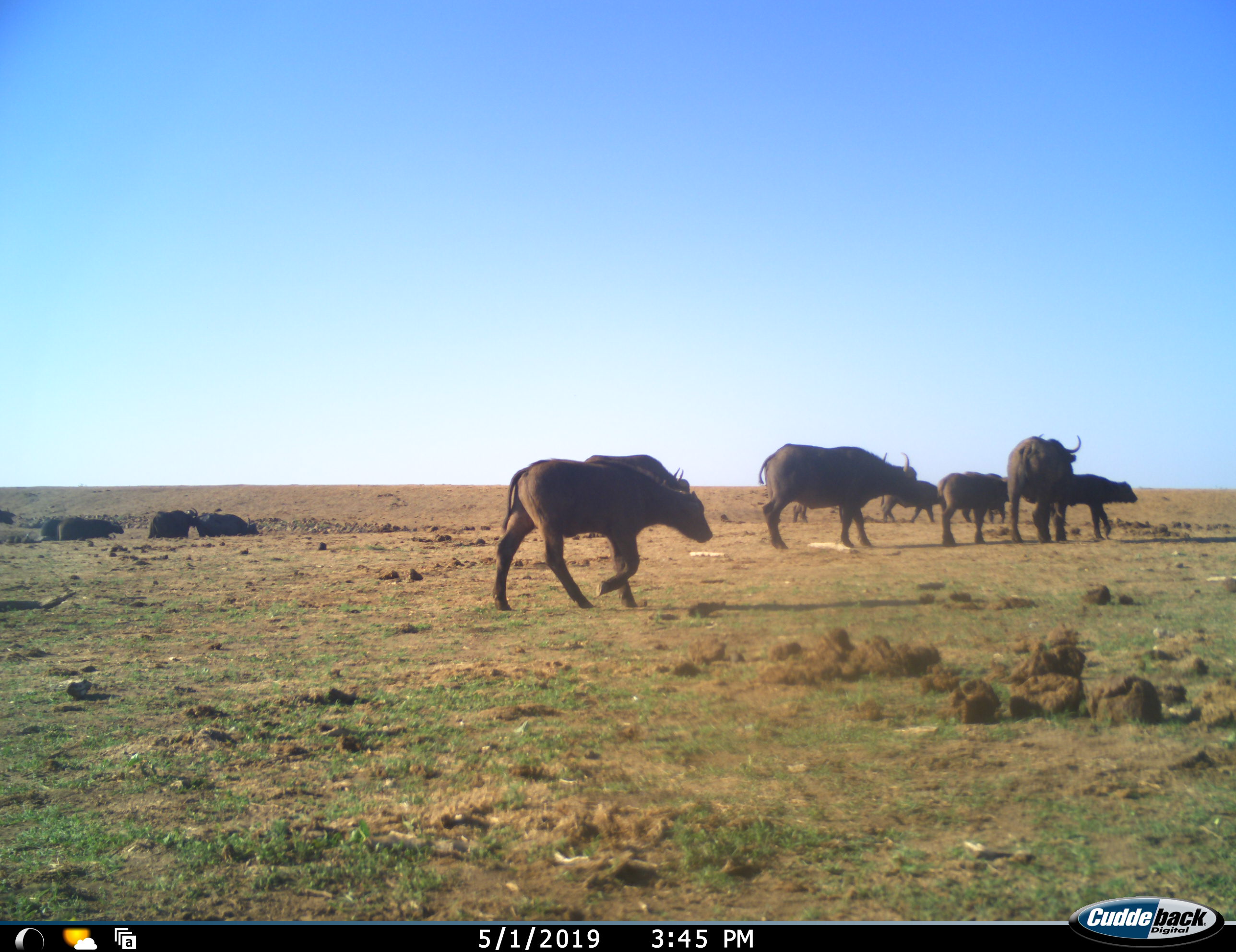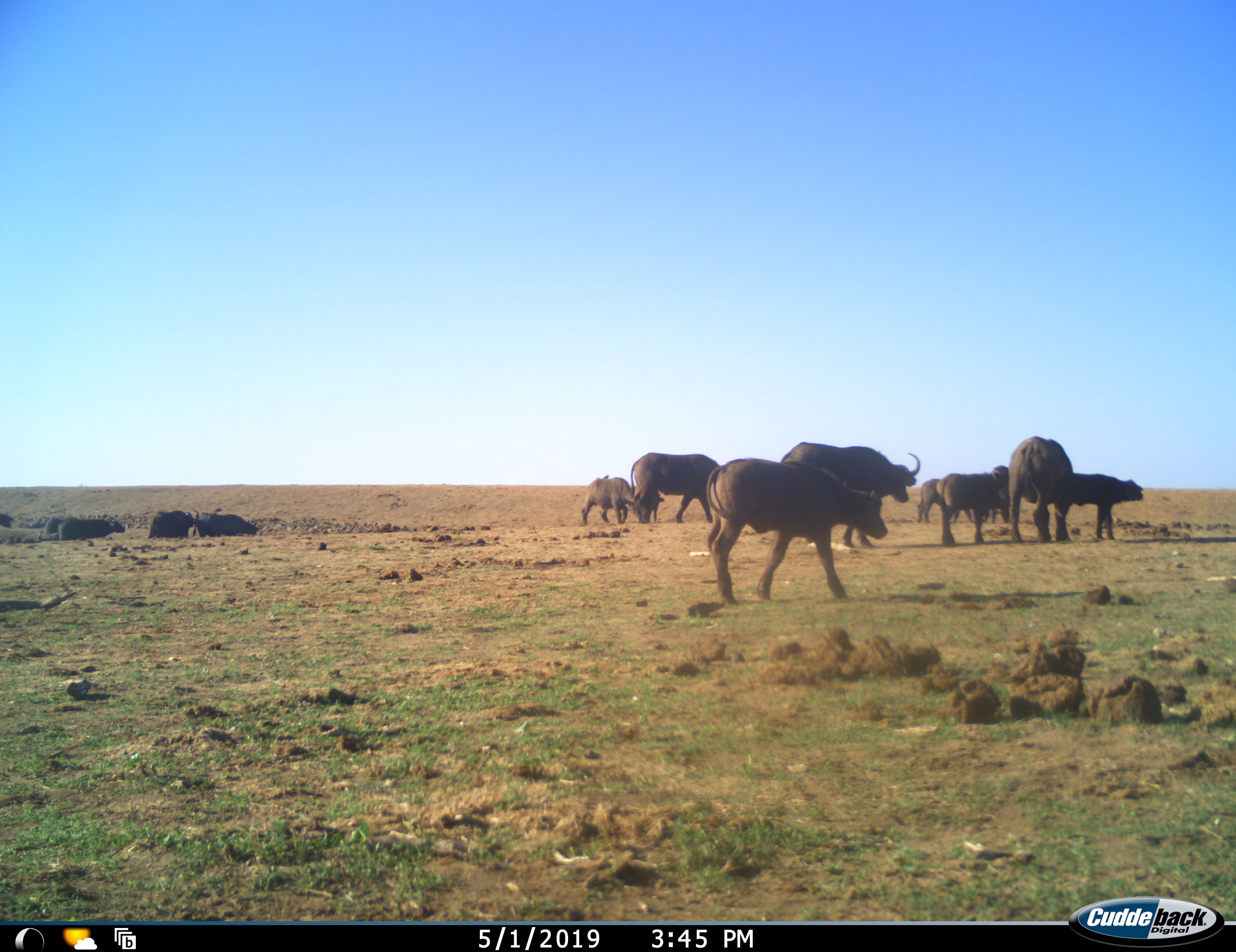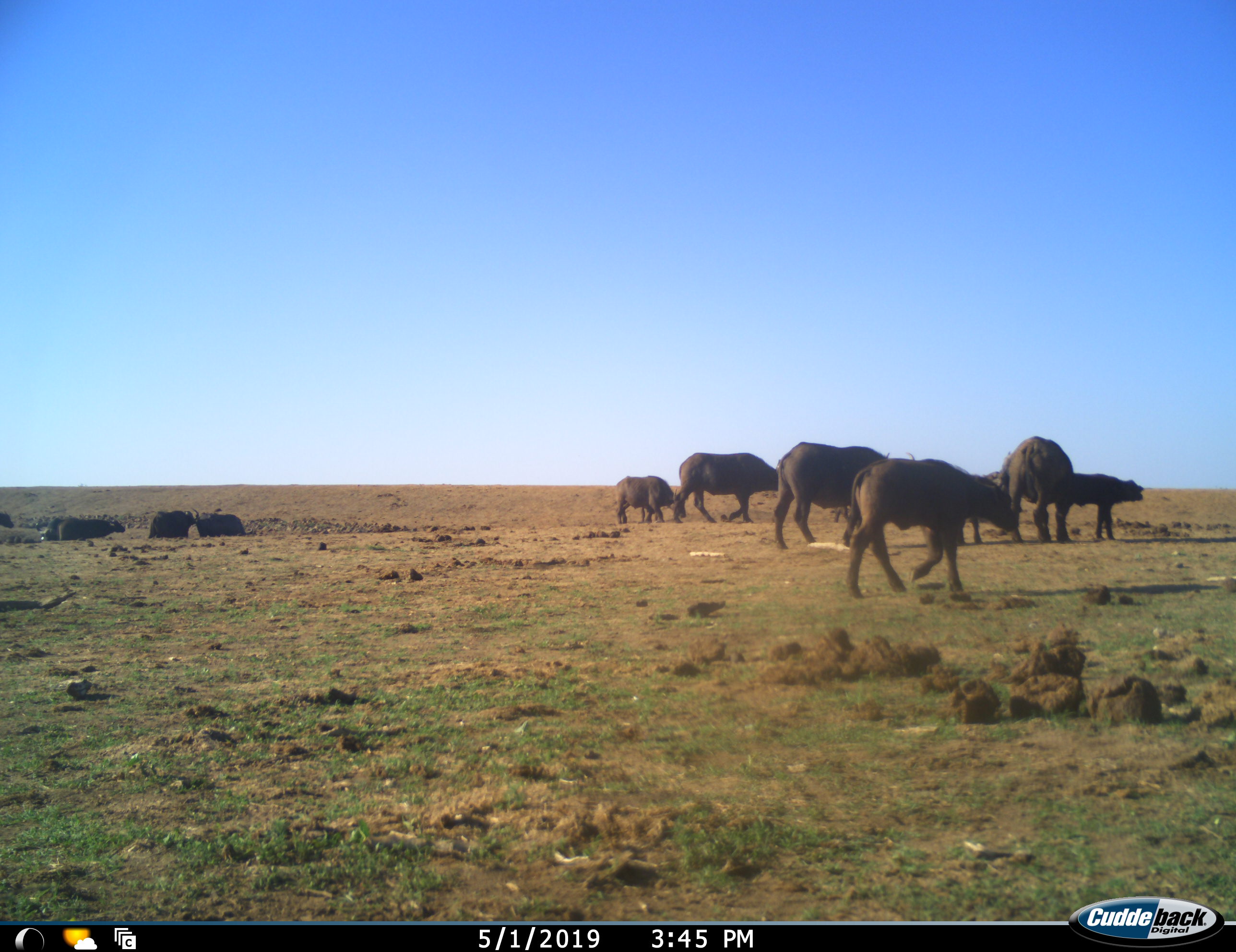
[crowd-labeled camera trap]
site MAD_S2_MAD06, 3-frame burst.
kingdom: Animalia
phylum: Chordata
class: Mammalia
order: Artiodactyla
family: Bovidae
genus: Syncerus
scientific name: Syncerus caffer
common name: african buffalo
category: buffalo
Buffalo (african buffalo) (Syncerus caffer), count 11-50. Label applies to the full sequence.